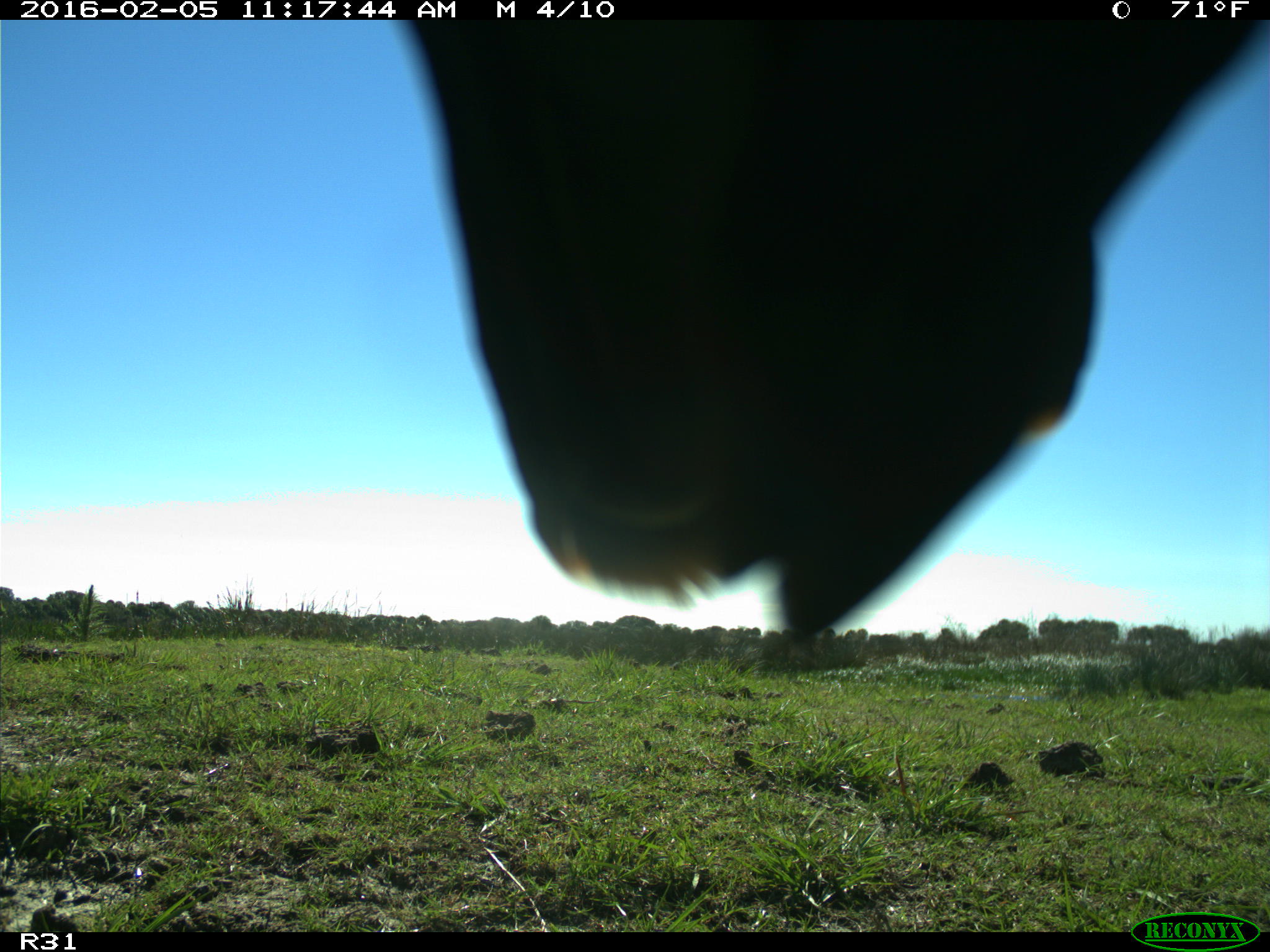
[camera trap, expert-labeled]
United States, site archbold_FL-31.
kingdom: Animalia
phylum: Chordata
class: Aves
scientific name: Aves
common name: birds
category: unidentified bird